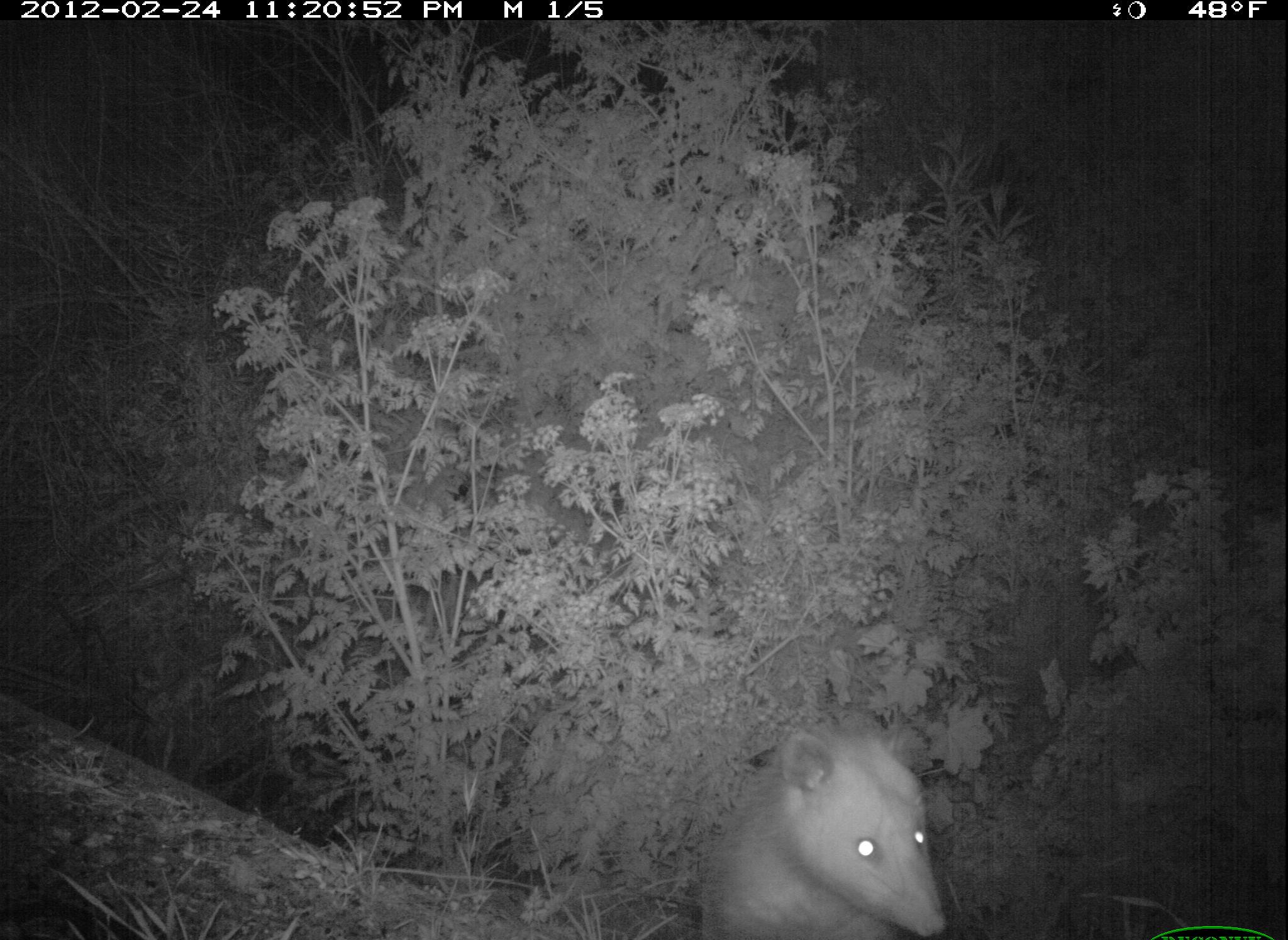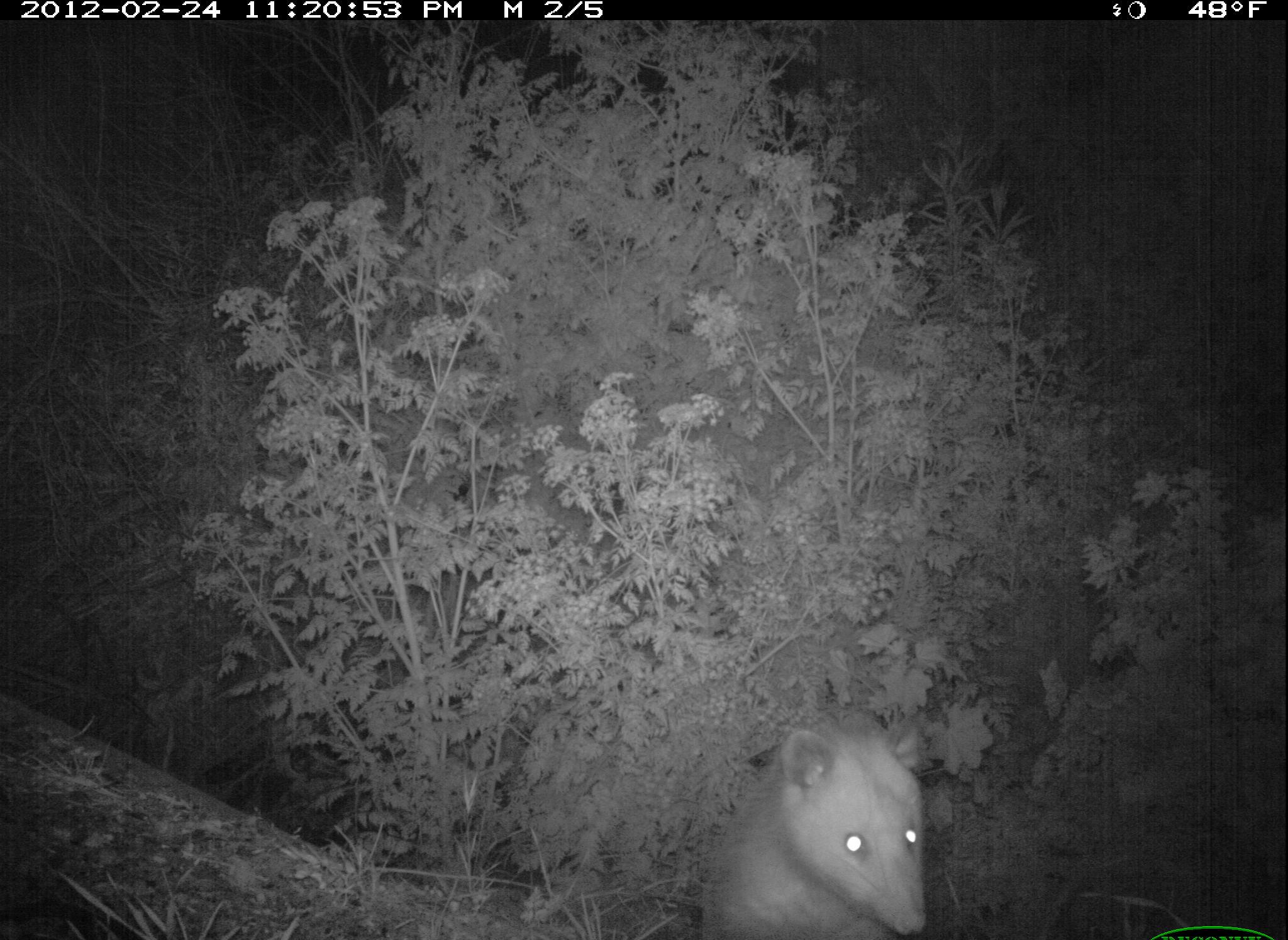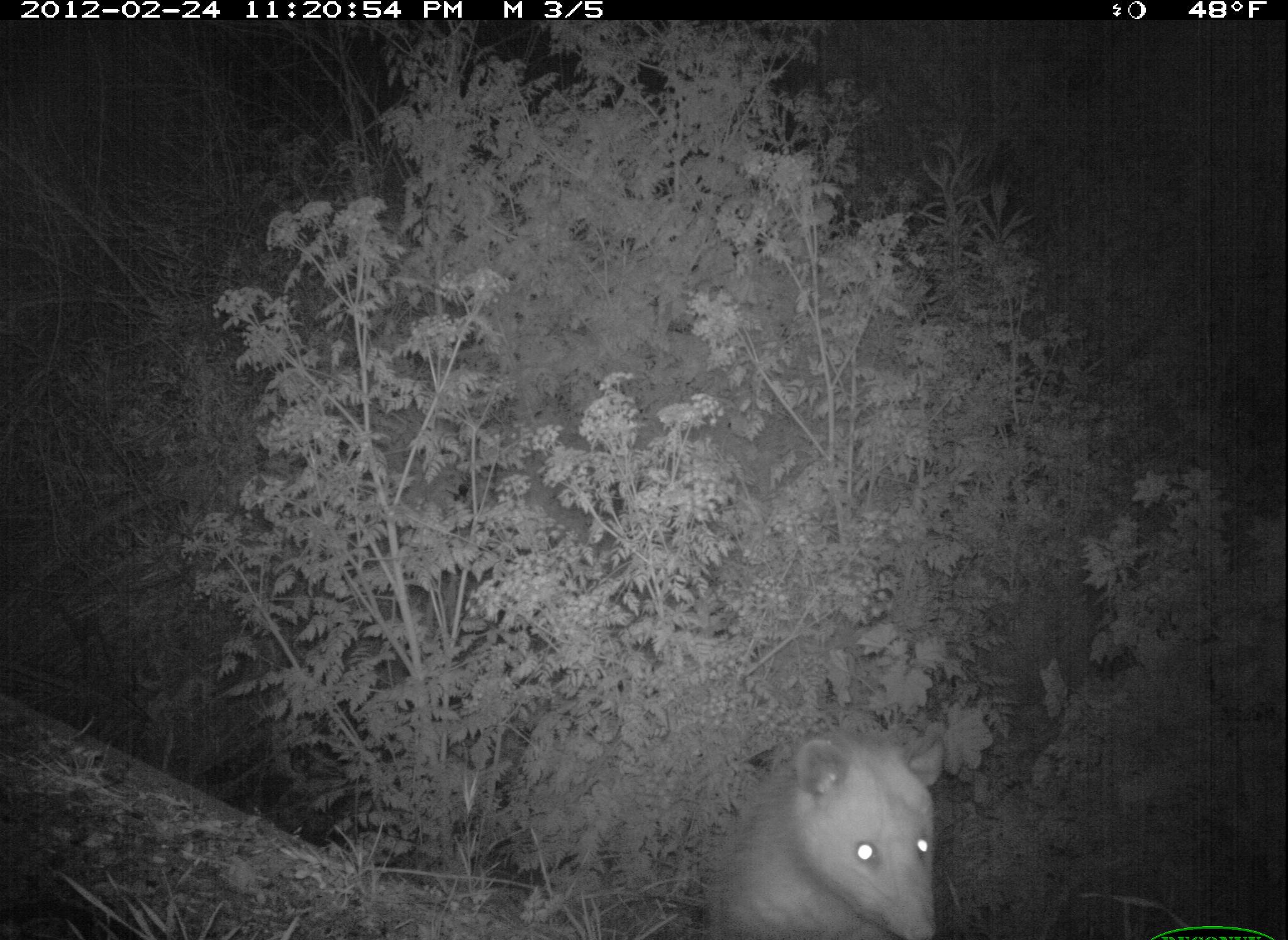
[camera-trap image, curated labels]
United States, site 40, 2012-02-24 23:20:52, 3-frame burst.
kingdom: Animalia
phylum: Chordata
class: Mammalia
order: Didelphimorphia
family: Didelphidae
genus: Didelphis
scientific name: Didelphis virginiana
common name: virginia opossum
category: opossum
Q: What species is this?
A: Opossum (virginia opossum) (Didelphis virginiana).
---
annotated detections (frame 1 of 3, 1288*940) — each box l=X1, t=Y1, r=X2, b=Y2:
opossum: l=681, t=709, r=987, b=940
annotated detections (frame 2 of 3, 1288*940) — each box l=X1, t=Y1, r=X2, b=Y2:
opossum: l=696, t=714, r=953, b=929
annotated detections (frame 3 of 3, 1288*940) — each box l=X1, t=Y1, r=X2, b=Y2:
opossum: l=700, t=723, r=956, b=940